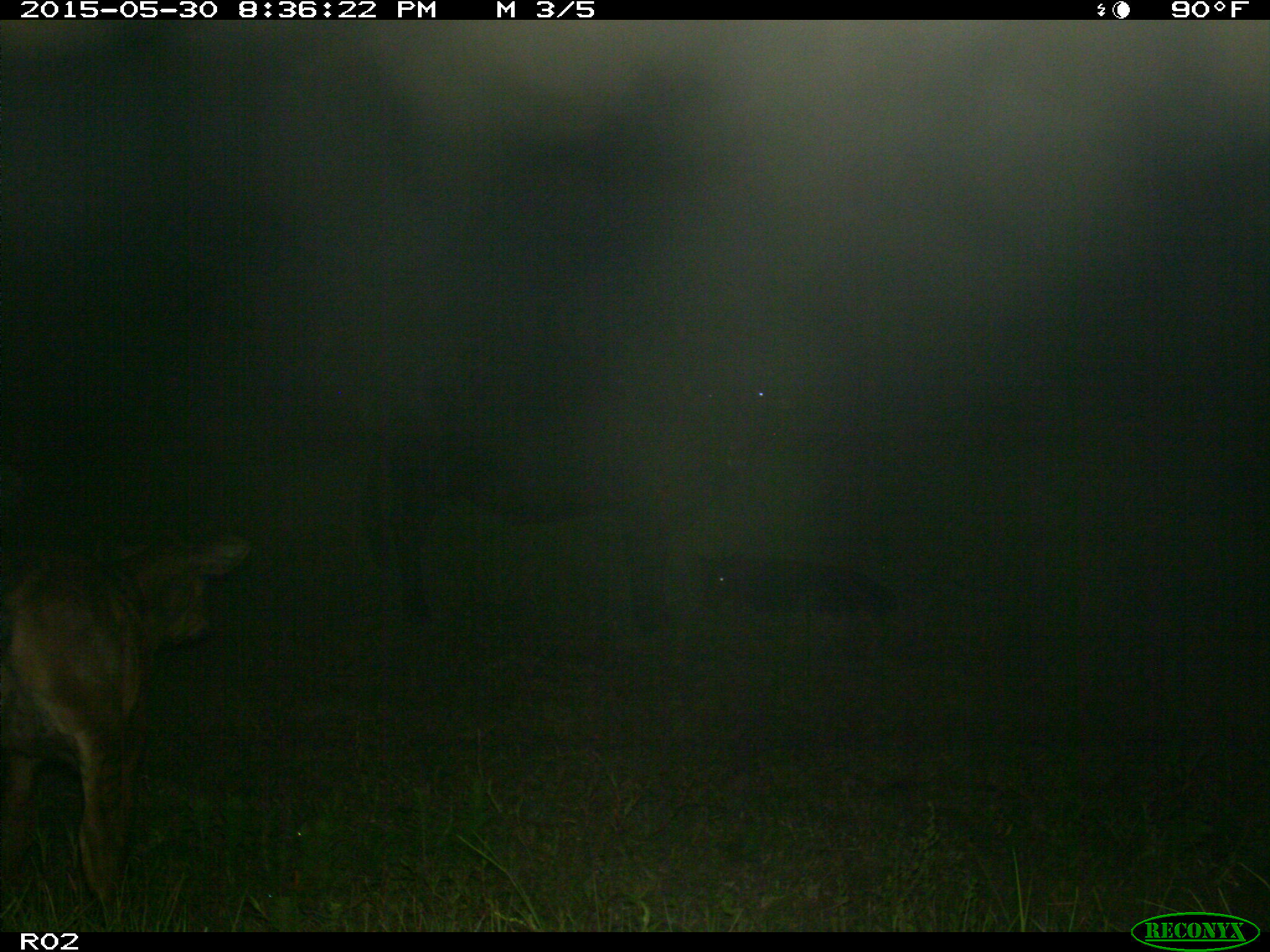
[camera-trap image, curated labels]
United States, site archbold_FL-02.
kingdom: Animalia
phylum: Chordata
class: Mammalia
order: Artiodactyla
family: Bovidae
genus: Bos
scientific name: Bos taurus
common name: domestic cow